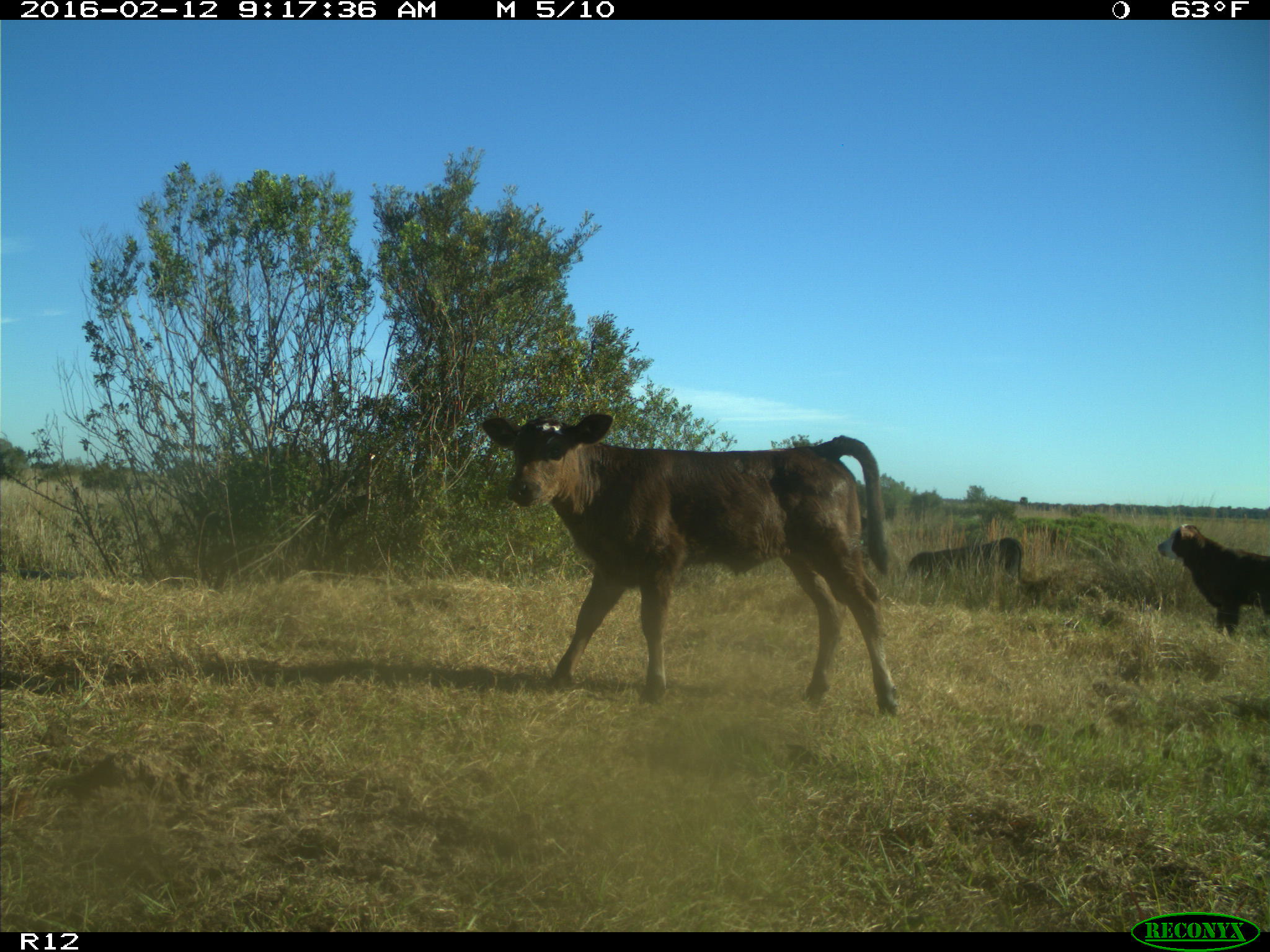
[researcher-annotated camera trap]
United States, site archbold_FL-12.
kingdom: Animalia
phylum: Chordata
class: Mammalia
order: Artiodactyla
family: Bovidae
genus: Bos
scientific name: Bos taurus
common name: domestic cow